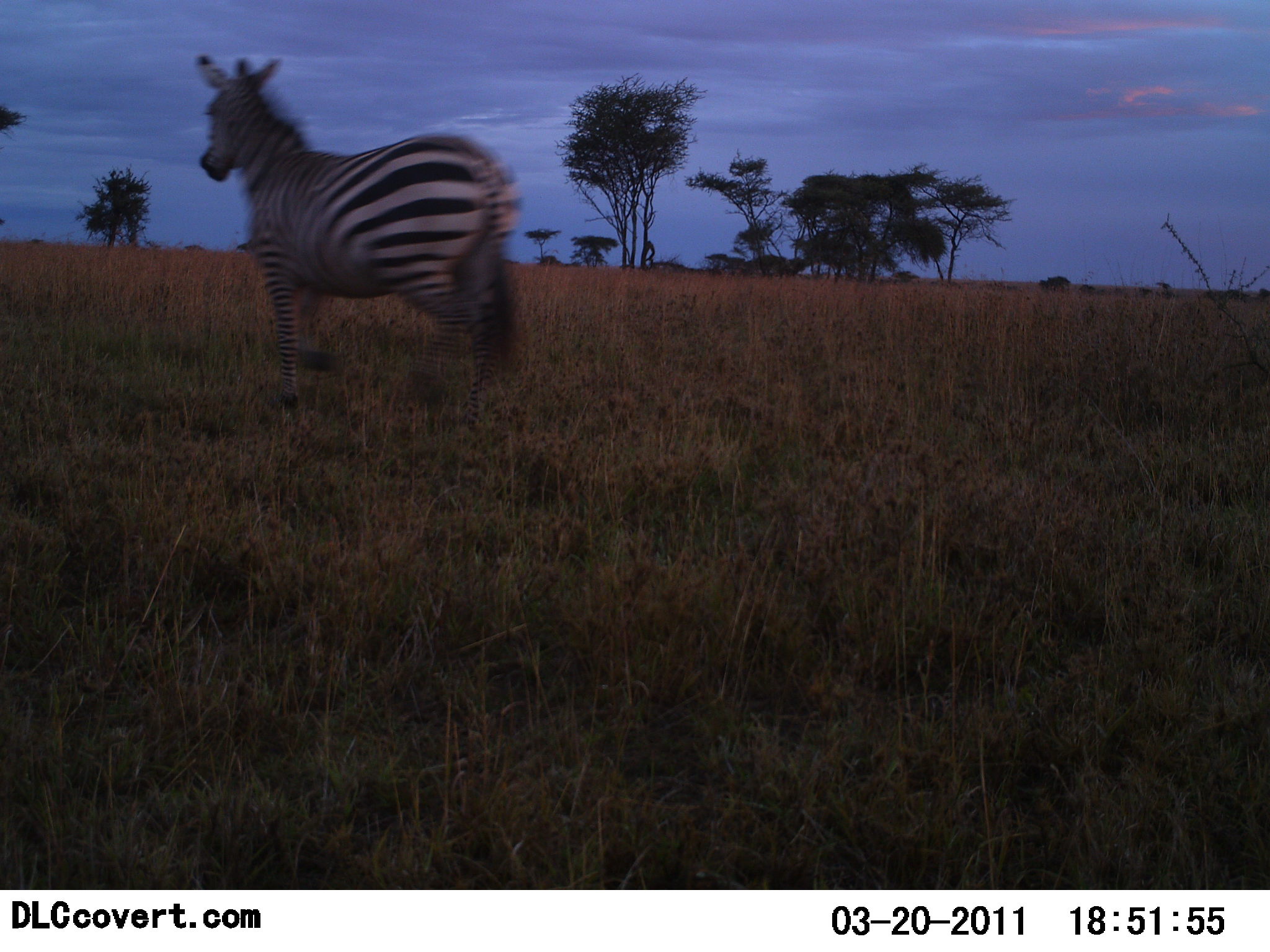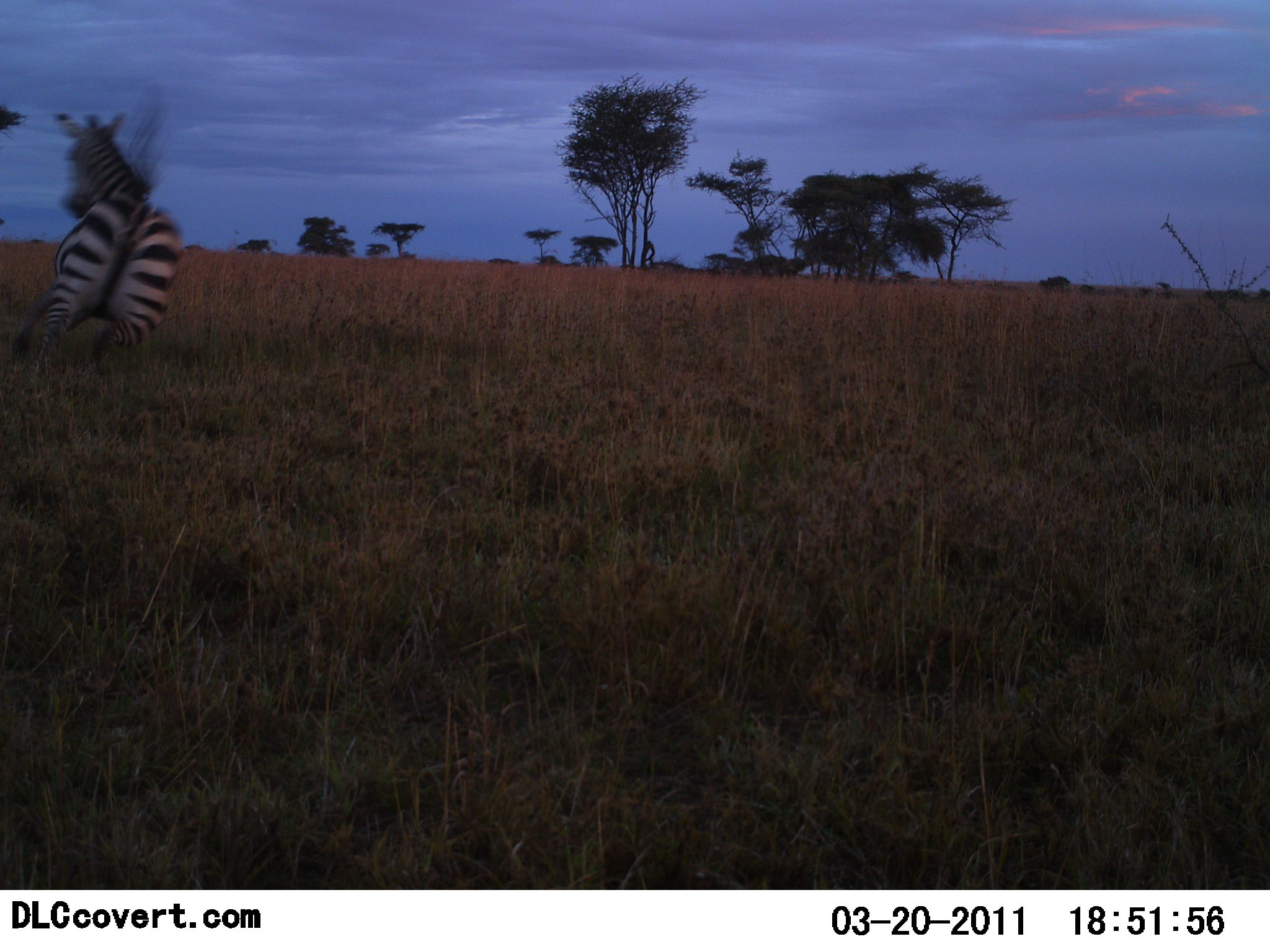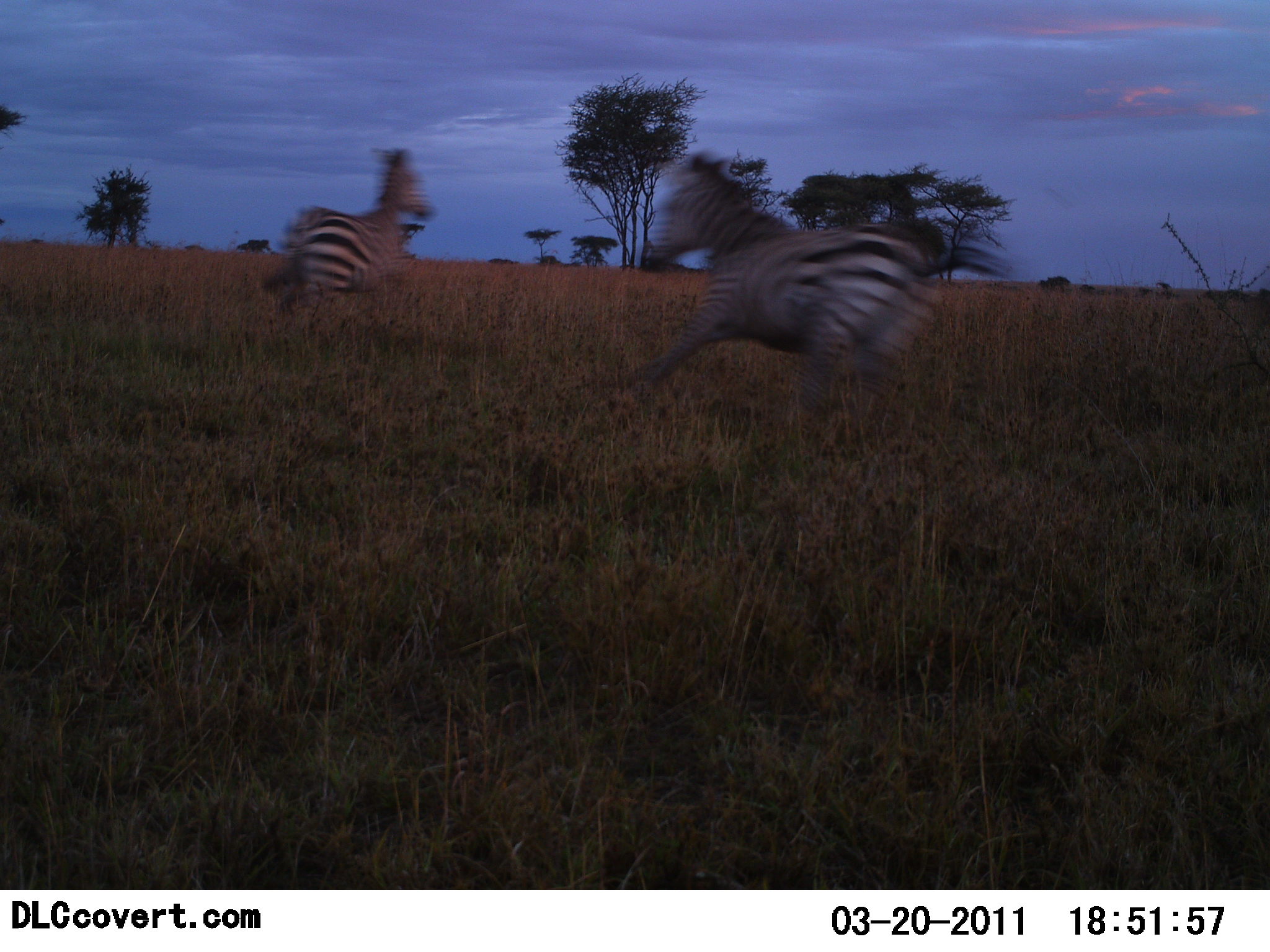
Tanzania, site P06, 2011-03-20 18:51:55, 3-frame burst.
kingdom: Animalia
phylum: Chordata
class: Mammalia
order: Perissodactyla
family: Equidae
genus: Equus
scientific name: Equus quagga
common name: plains zebra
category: zebra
Zebra (plains zebra) (Equus quagga), count 2. Behavior (volunteer vote fractions): standing 0%, resting 0%, moving 91%, interacting 27%. Young present (vote fraction): 9%. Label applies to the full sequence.